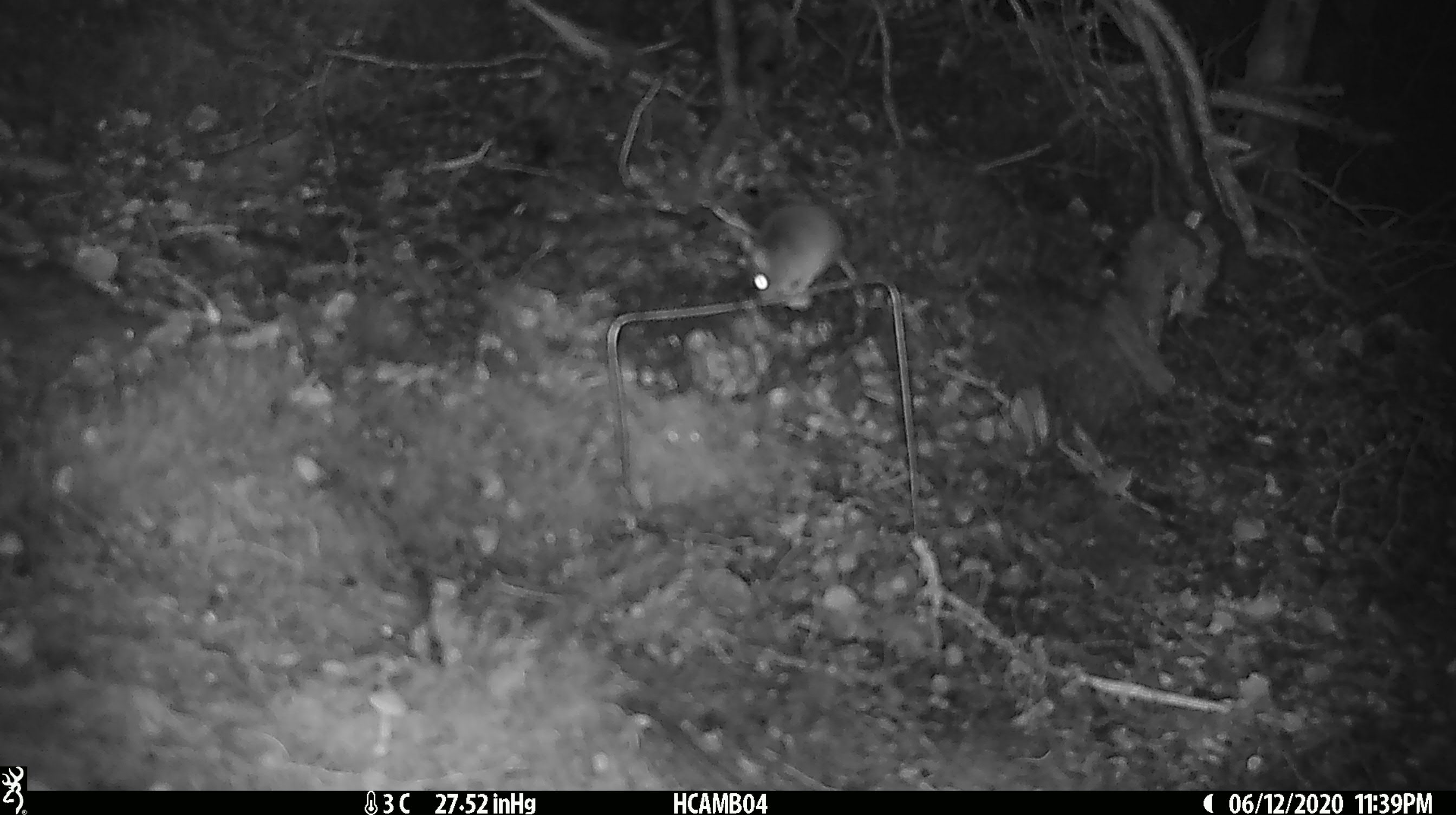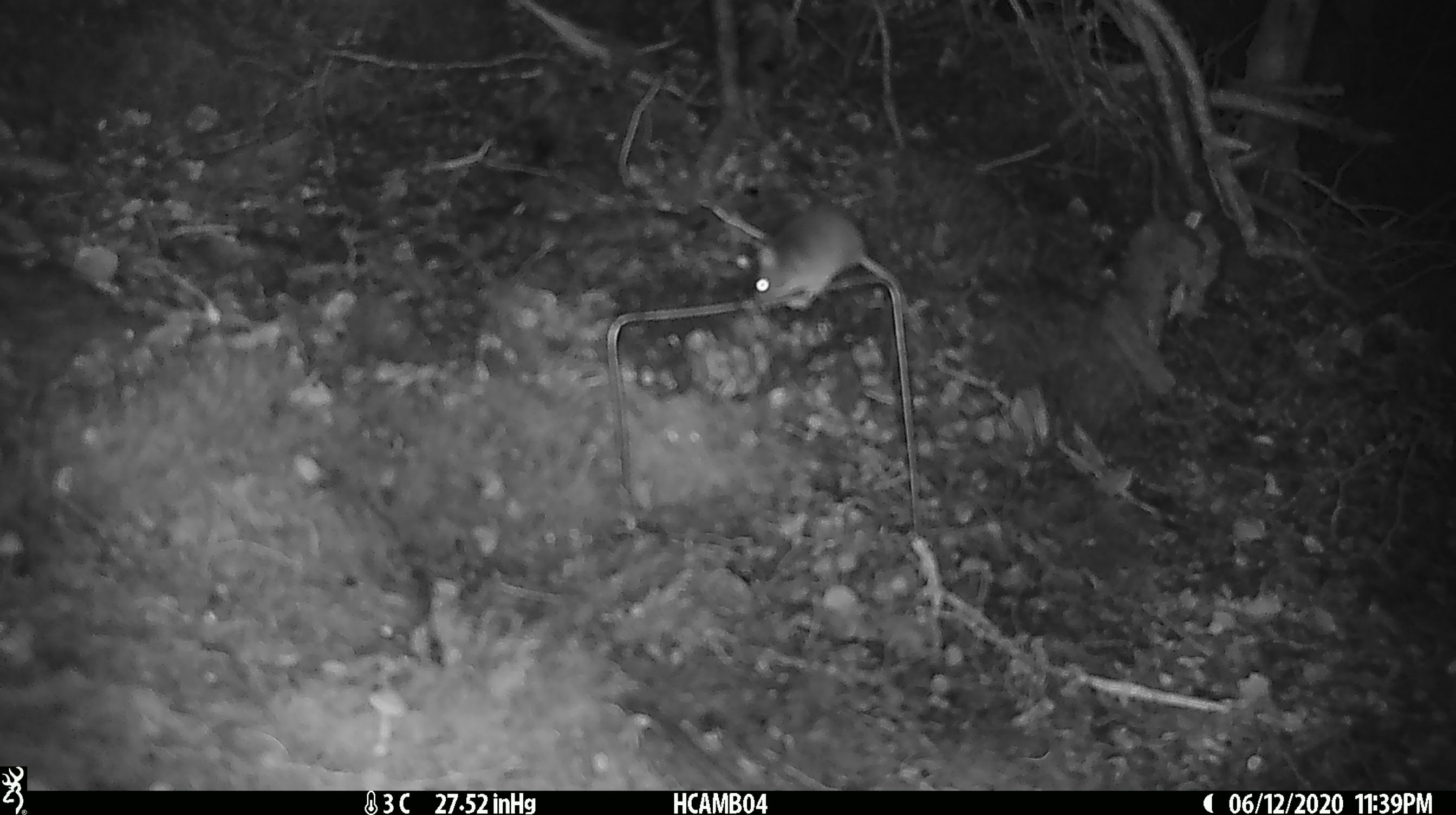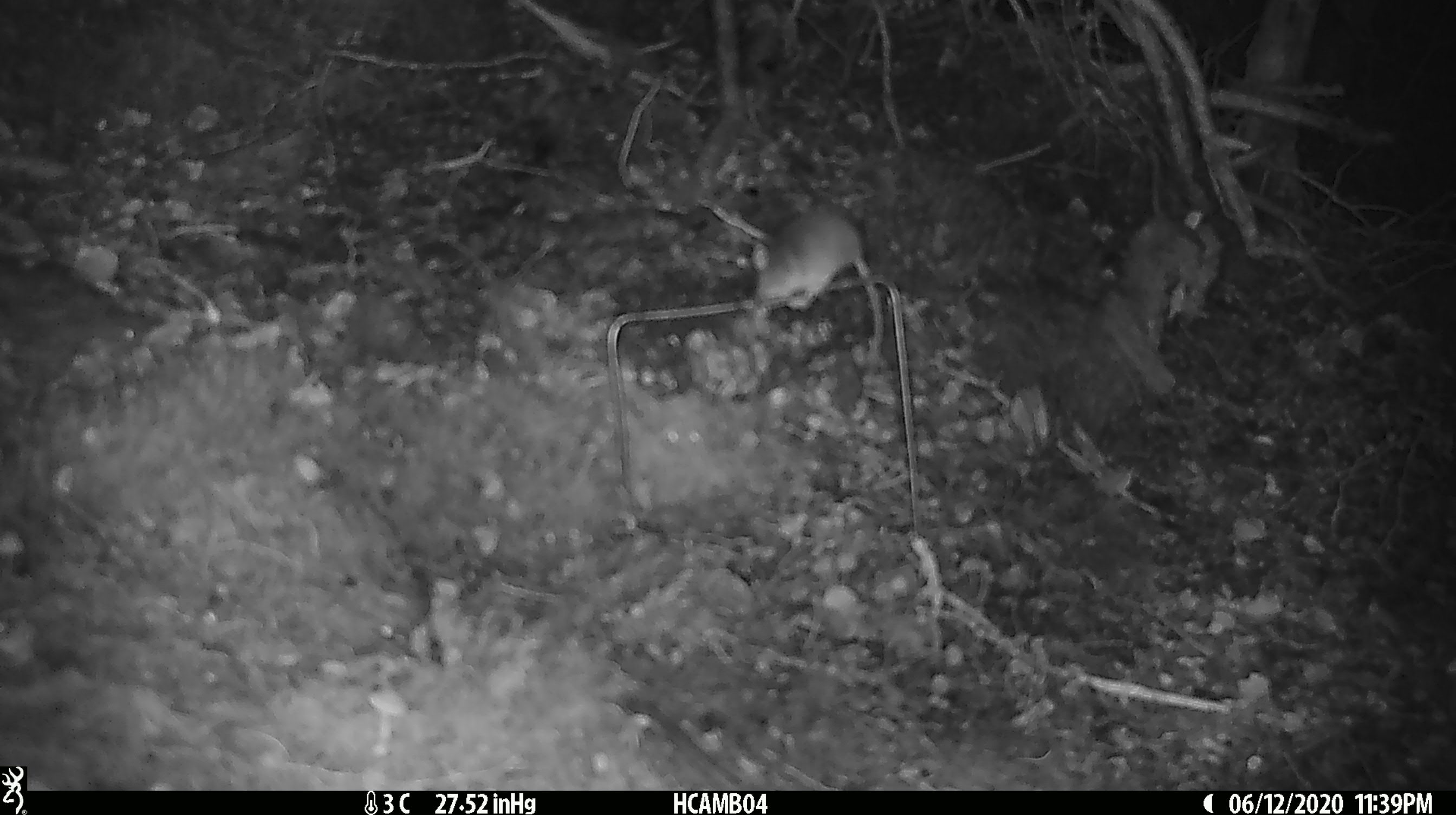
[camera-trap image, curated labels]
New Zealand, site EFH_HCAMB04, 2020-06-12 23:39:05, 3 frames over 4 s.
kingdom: Animalia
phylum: Chordata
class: Mammalia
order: Rodentia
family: Muridae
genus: Mus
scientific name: Mus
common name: mouse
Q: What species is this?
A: Mouse (Mus).